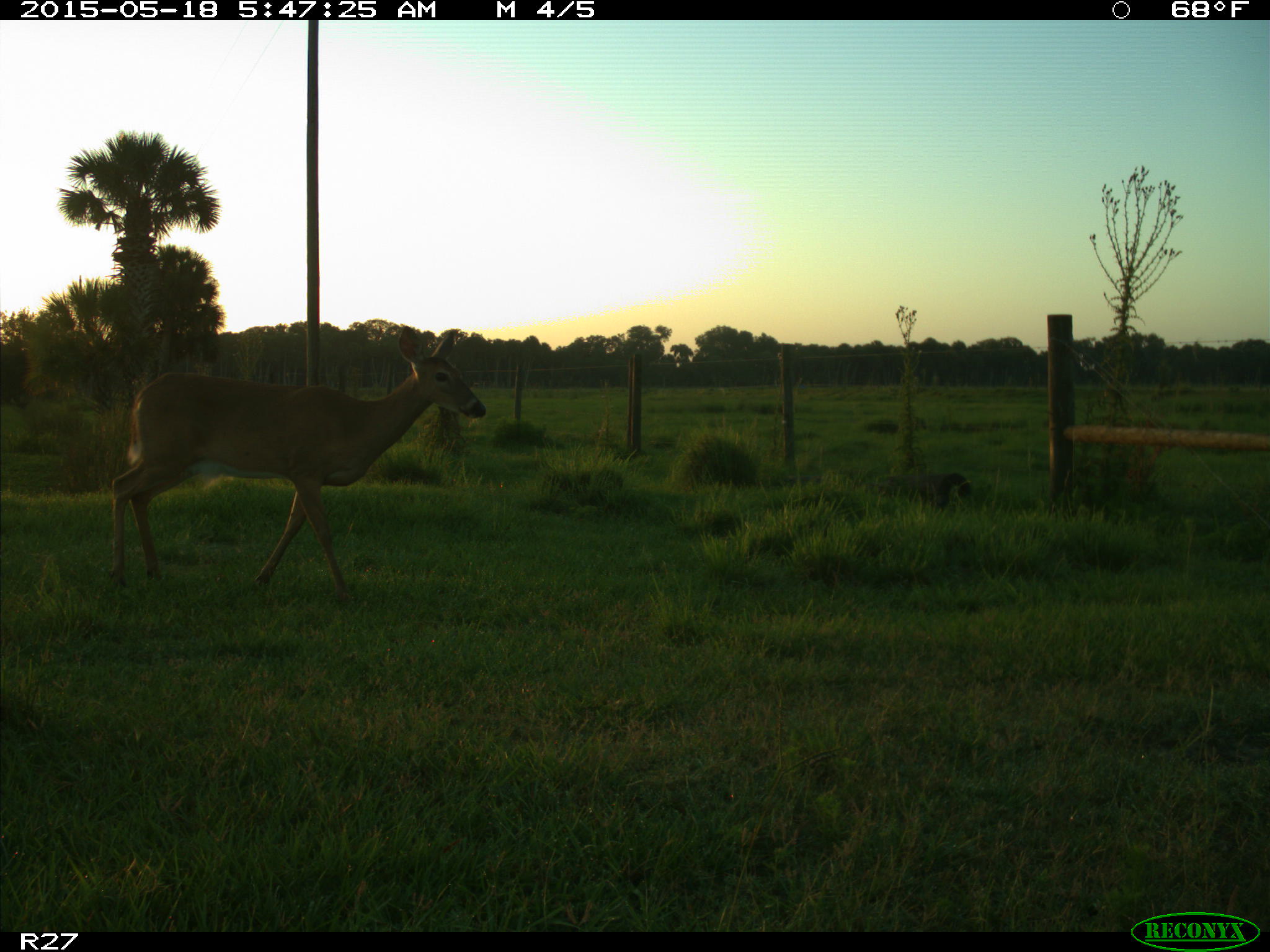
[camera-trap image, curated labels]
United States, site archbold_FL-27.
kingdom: Animalia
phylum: Chordata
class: Mammalia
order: Artiodactyla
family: Cervidae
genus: Odocoileus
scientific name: Odocoileus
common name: deer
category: unidentified deer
Unidentified deer (deer) (Odocoileus).